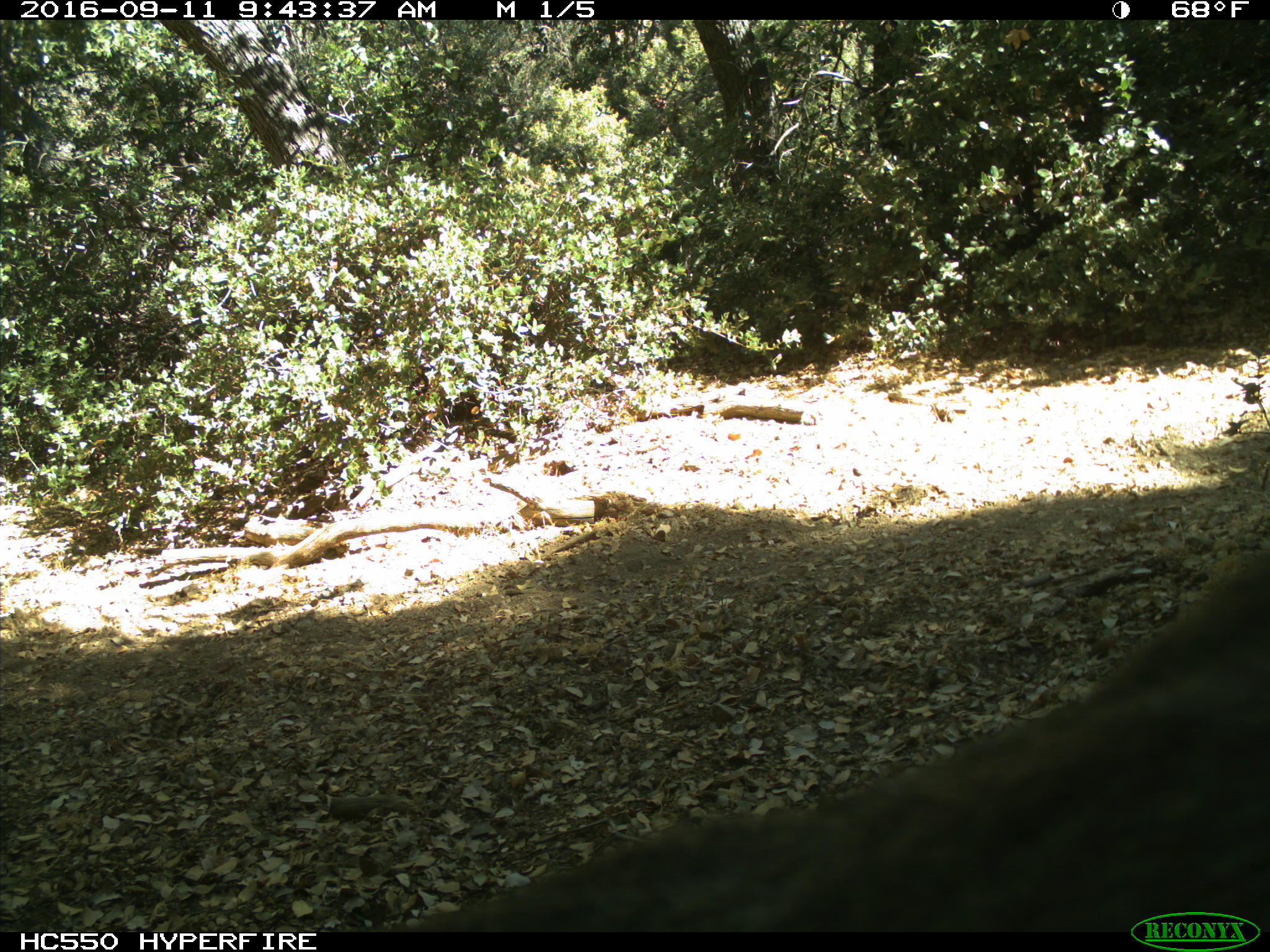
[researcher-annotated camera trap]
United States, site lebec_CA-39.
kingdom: Animalia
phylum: Chordata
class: Mammalia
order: Carnivora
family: Felidae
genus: Lynx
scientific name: Lynx rufus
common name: bobcat